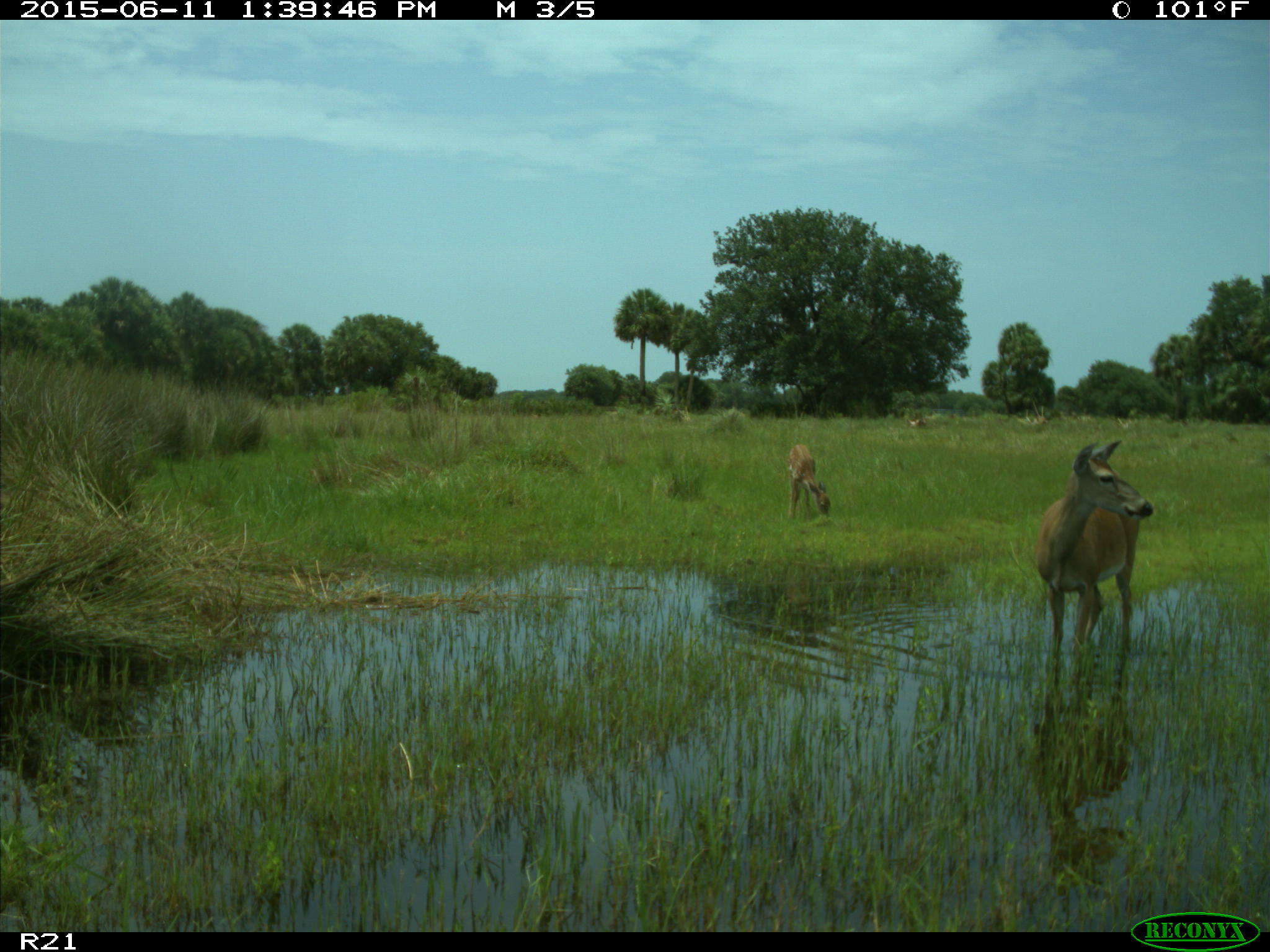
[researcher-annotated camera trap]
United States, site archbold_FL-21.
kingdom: Animalia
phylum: Chordata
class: Mammalia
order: Artiodactyla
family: Cervidae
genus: Odocoileus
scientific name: Odocoileus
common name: deer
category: unidentified deer